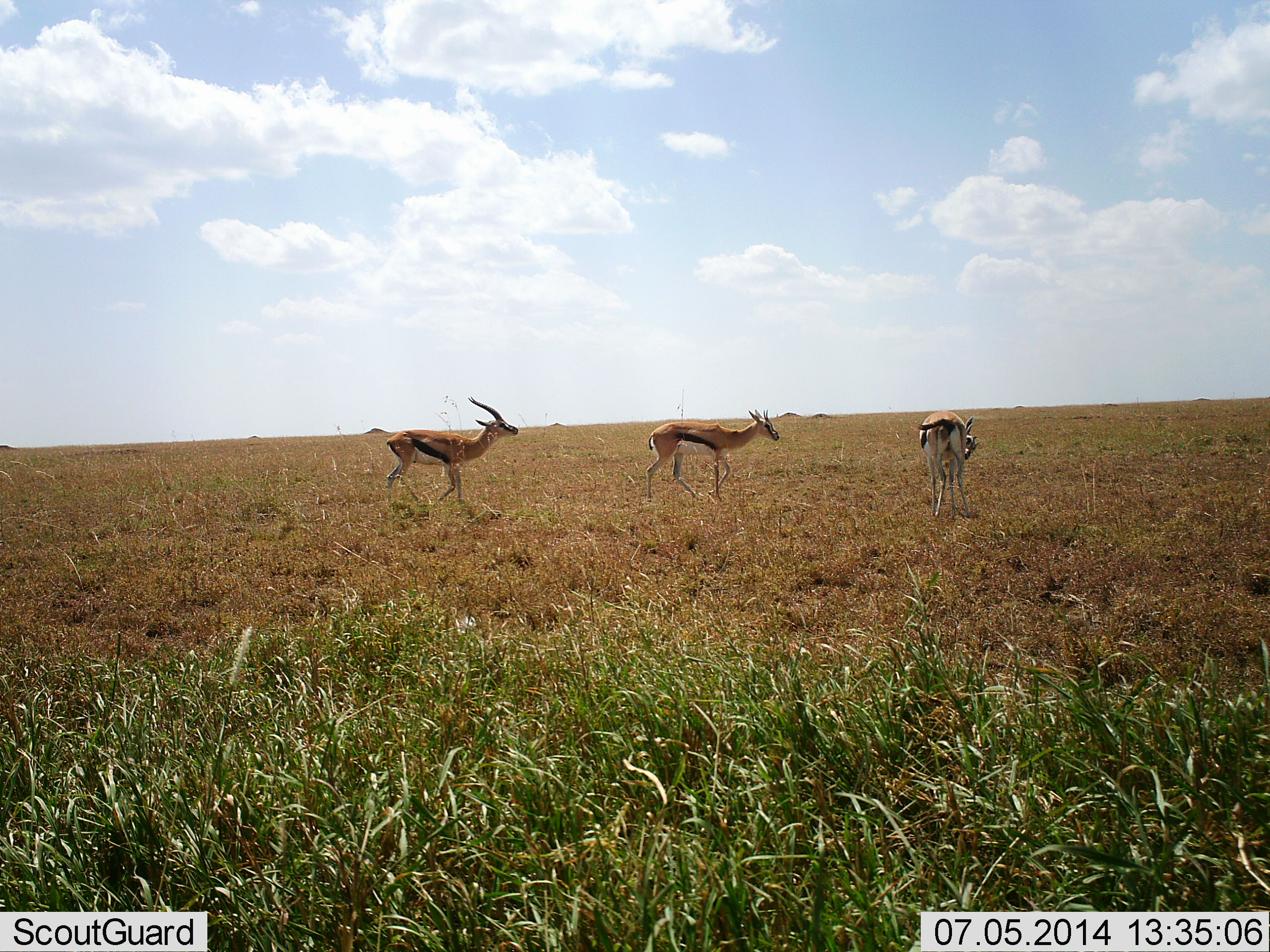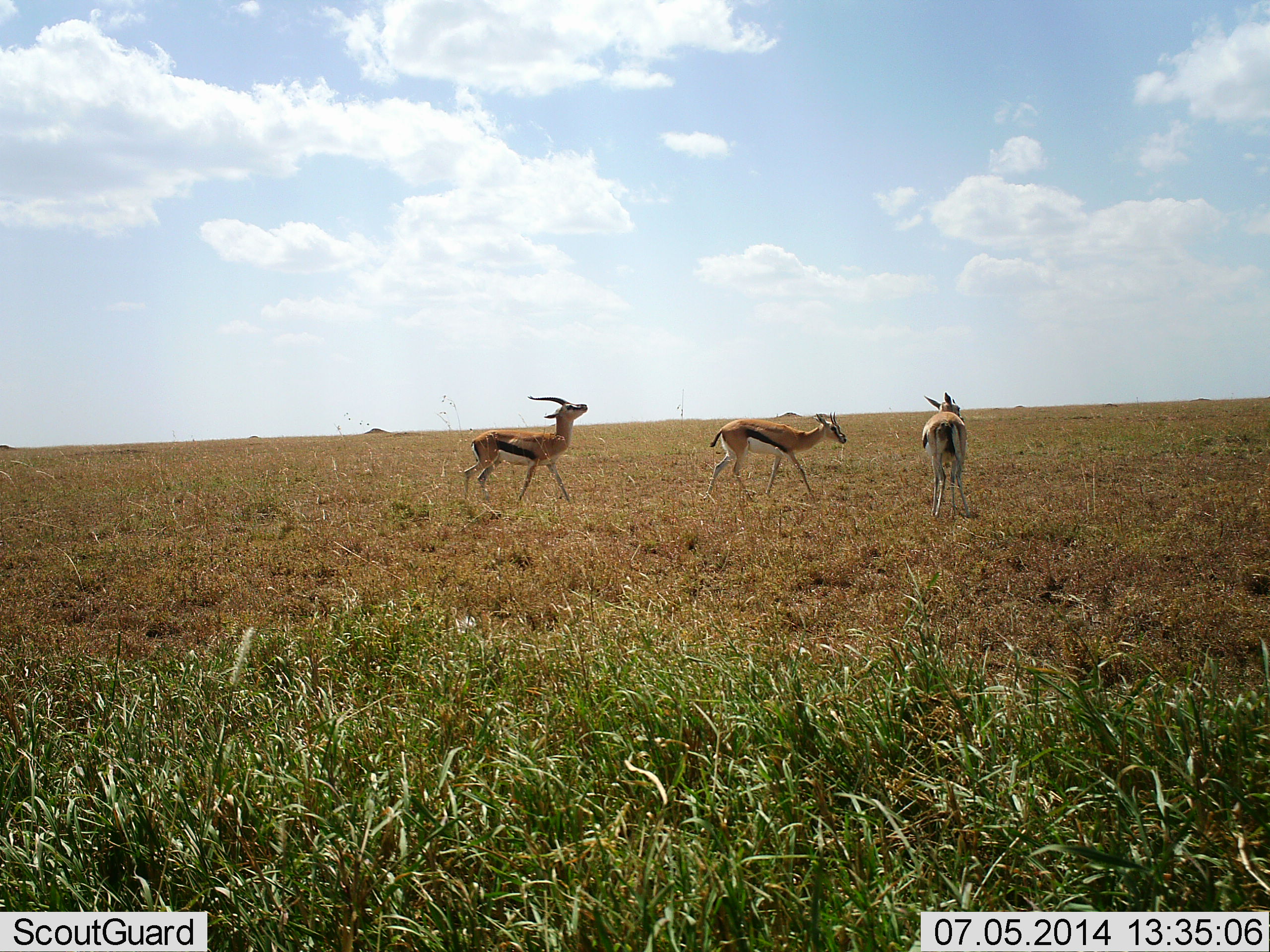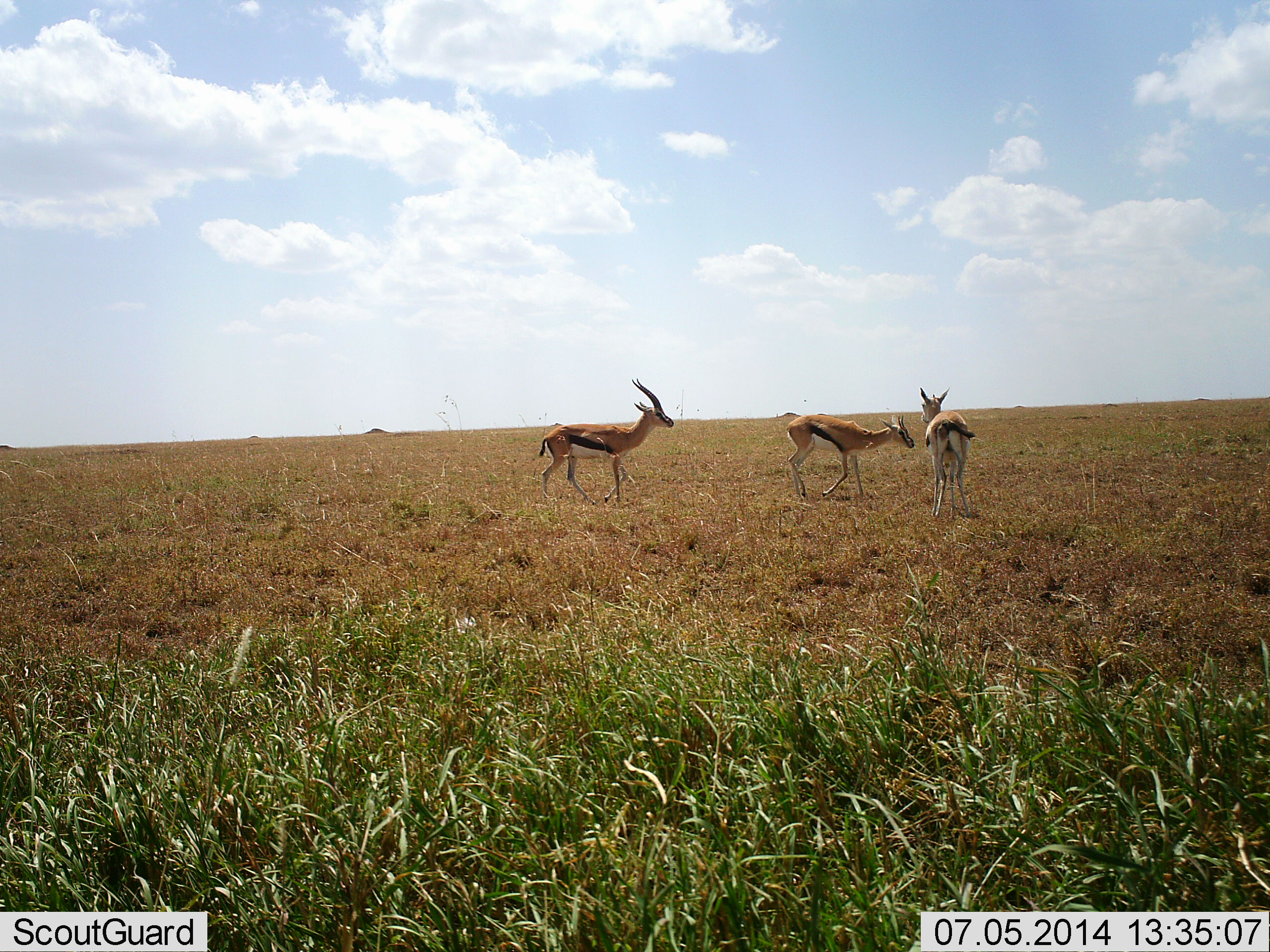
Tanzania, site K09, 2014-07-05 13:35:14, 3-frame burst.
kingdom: Animalia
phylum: Chordata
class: Mammalia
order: Artiodactyla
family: Bovidae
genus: Eudorcas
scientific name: Eudorcas thomsonii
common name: thomson's gazelle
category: gazellethomsons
Gazellethomsons (thomson's gazelle) (Eudorcas thomsonii), count 3. Behavior (volunteer vote fractions): standing 60%, resting 10%, moving 80%, interacting 10%. Young present (vote fraction): 0%. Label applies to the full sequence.